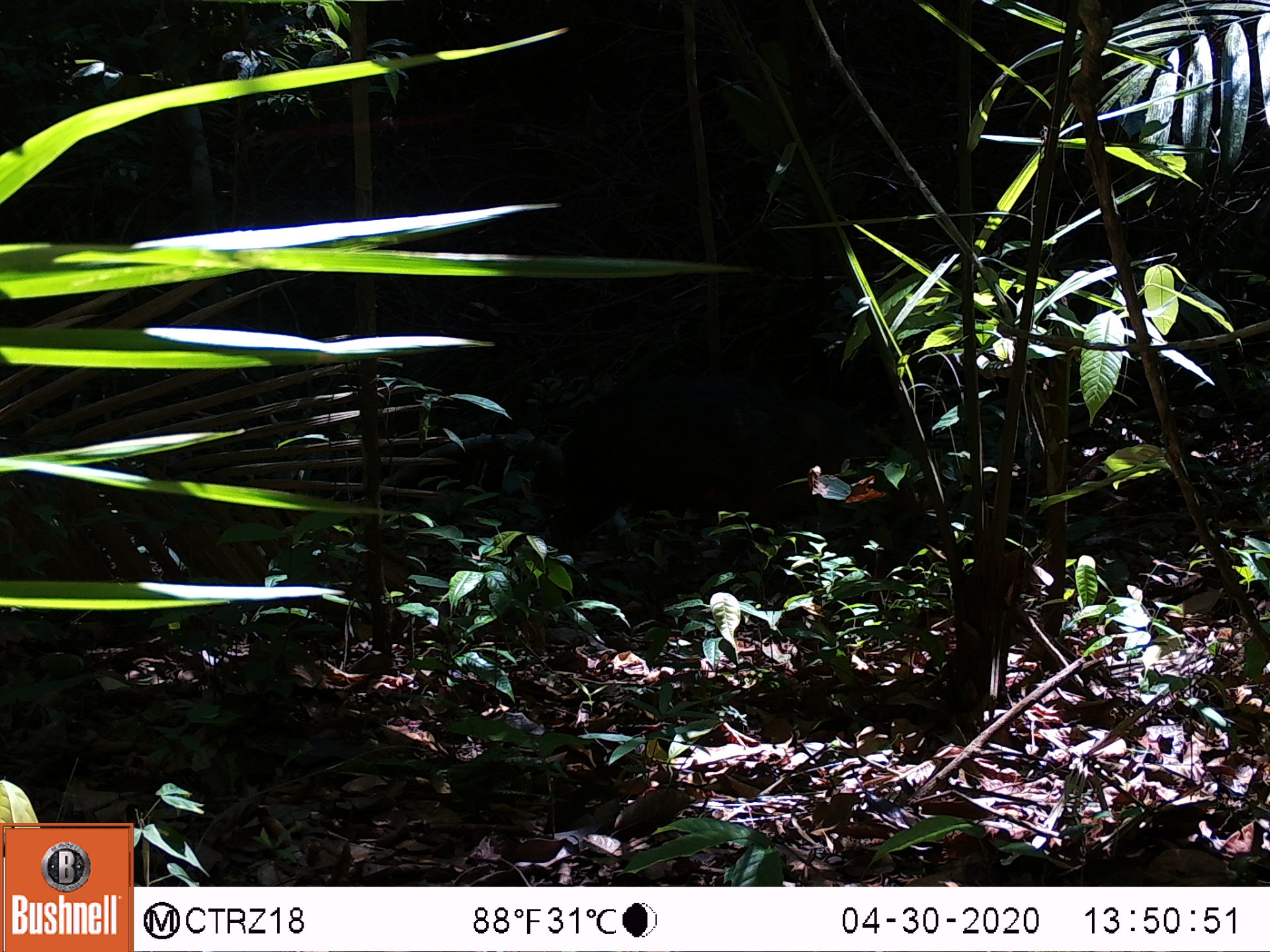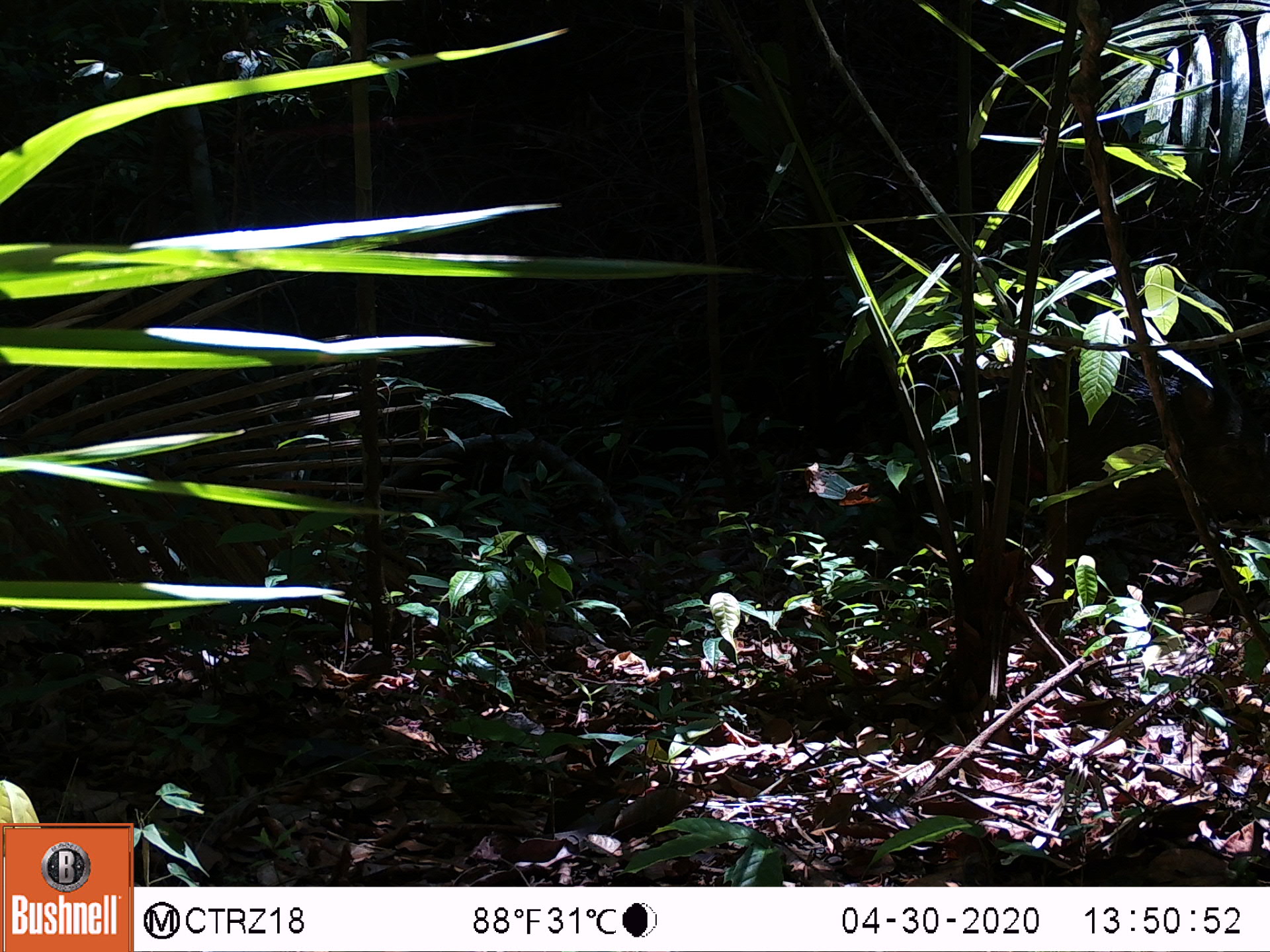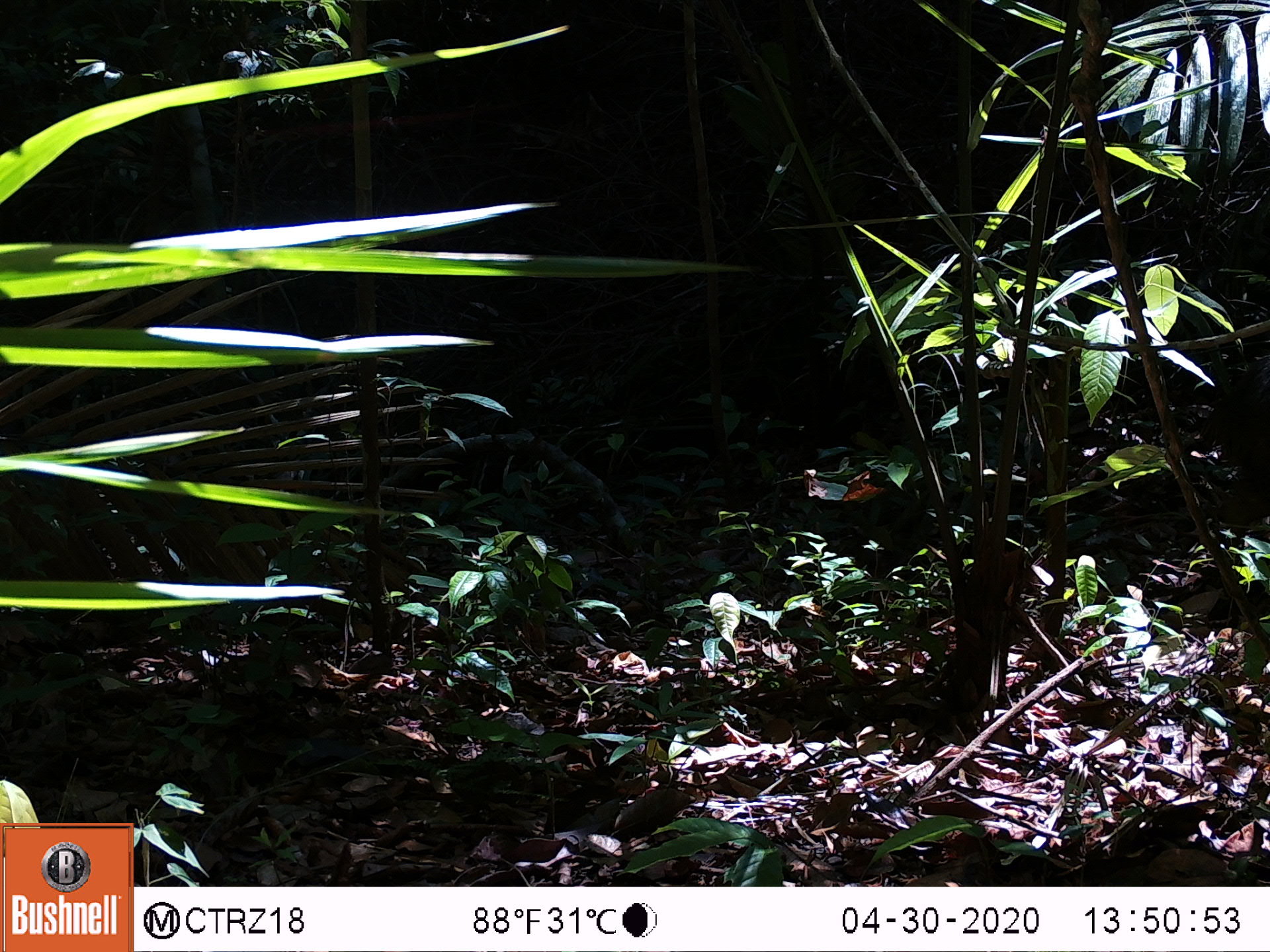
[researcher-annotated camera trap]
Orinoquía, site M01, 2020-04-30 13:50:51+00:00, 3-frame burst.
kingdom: Animalia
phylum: Chordata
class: Mammalia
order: Artiodactyla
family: Tayassuidae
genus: Pecari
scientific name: Pecari tajacu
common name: collared peccary